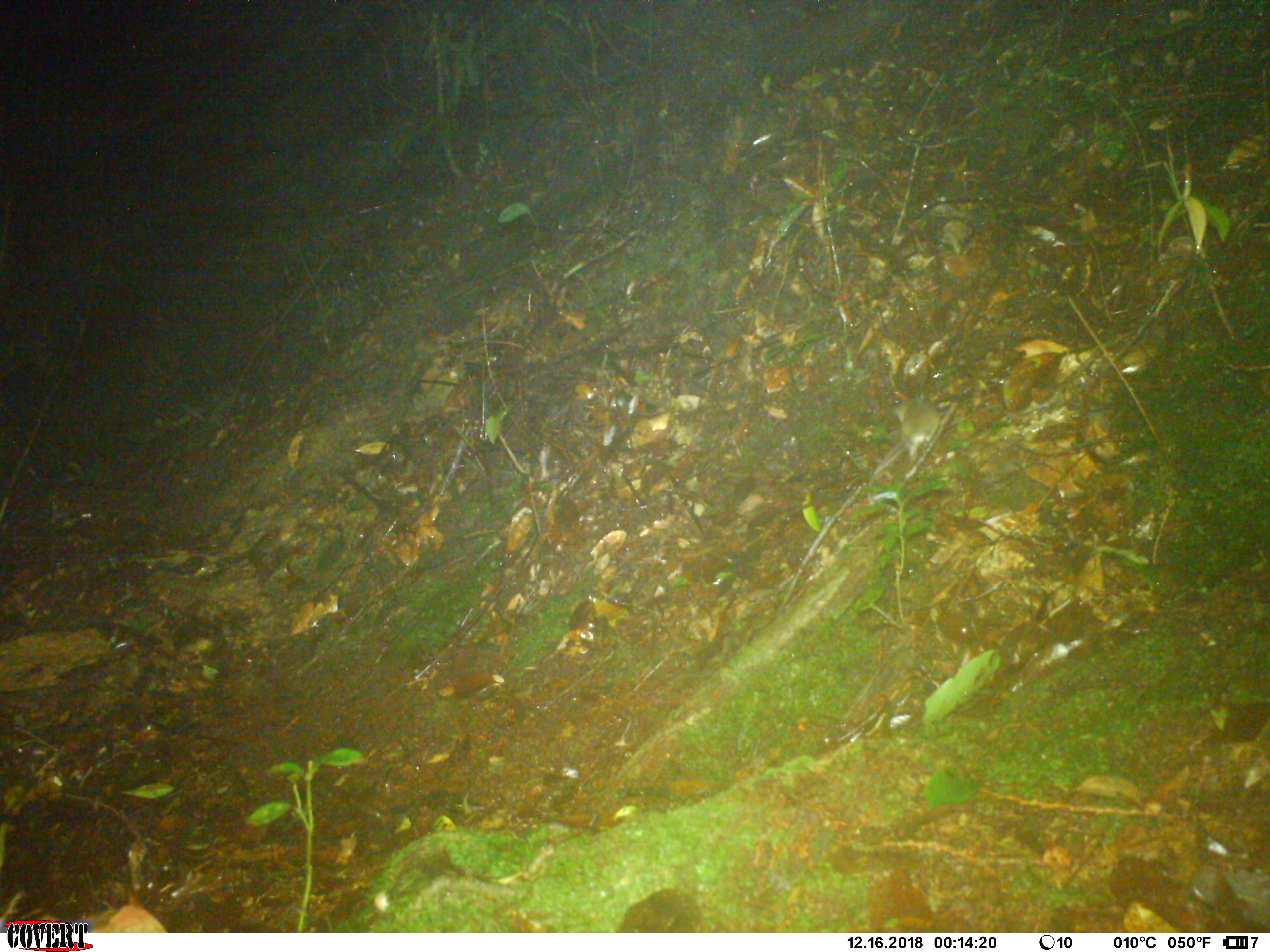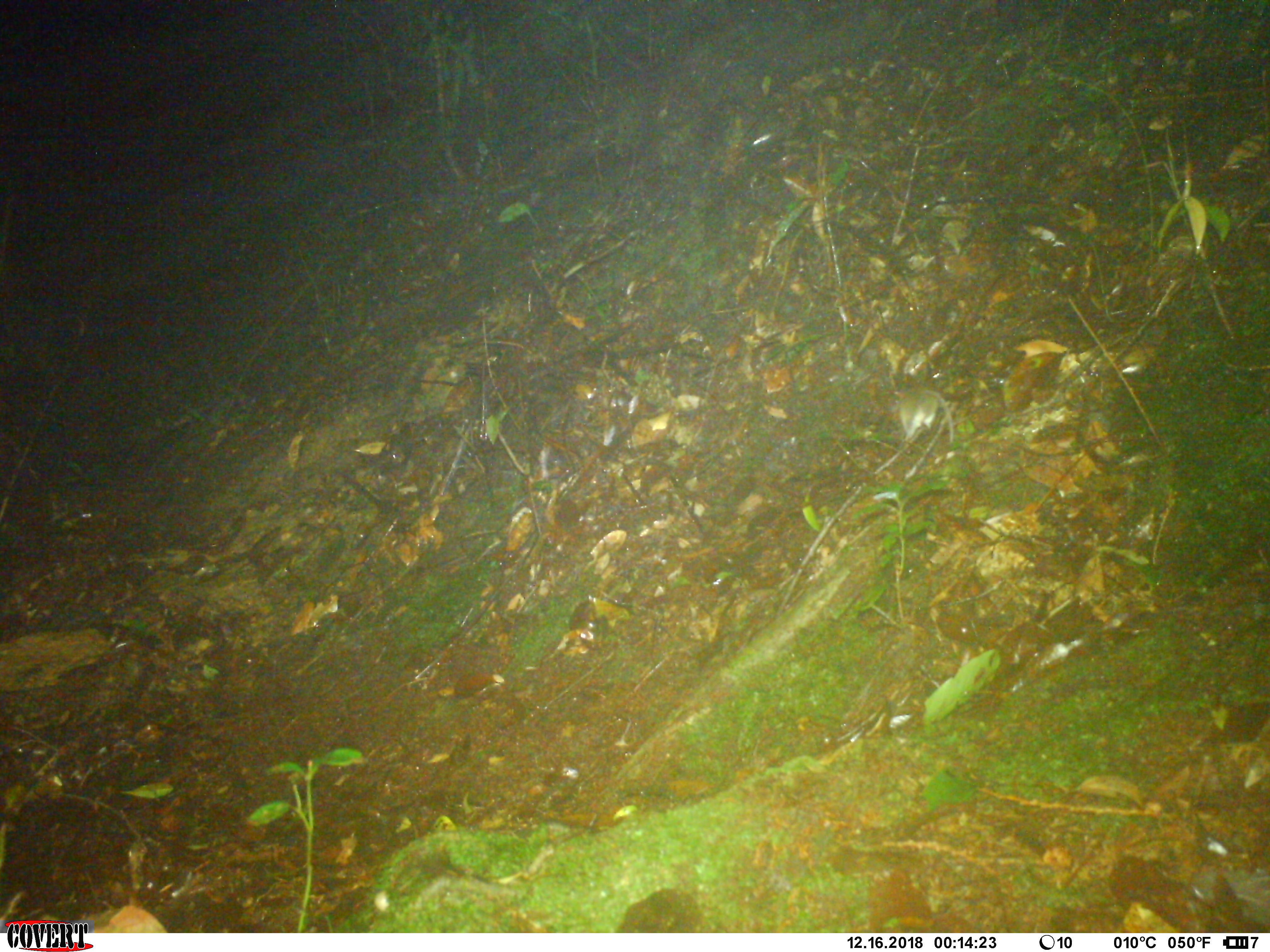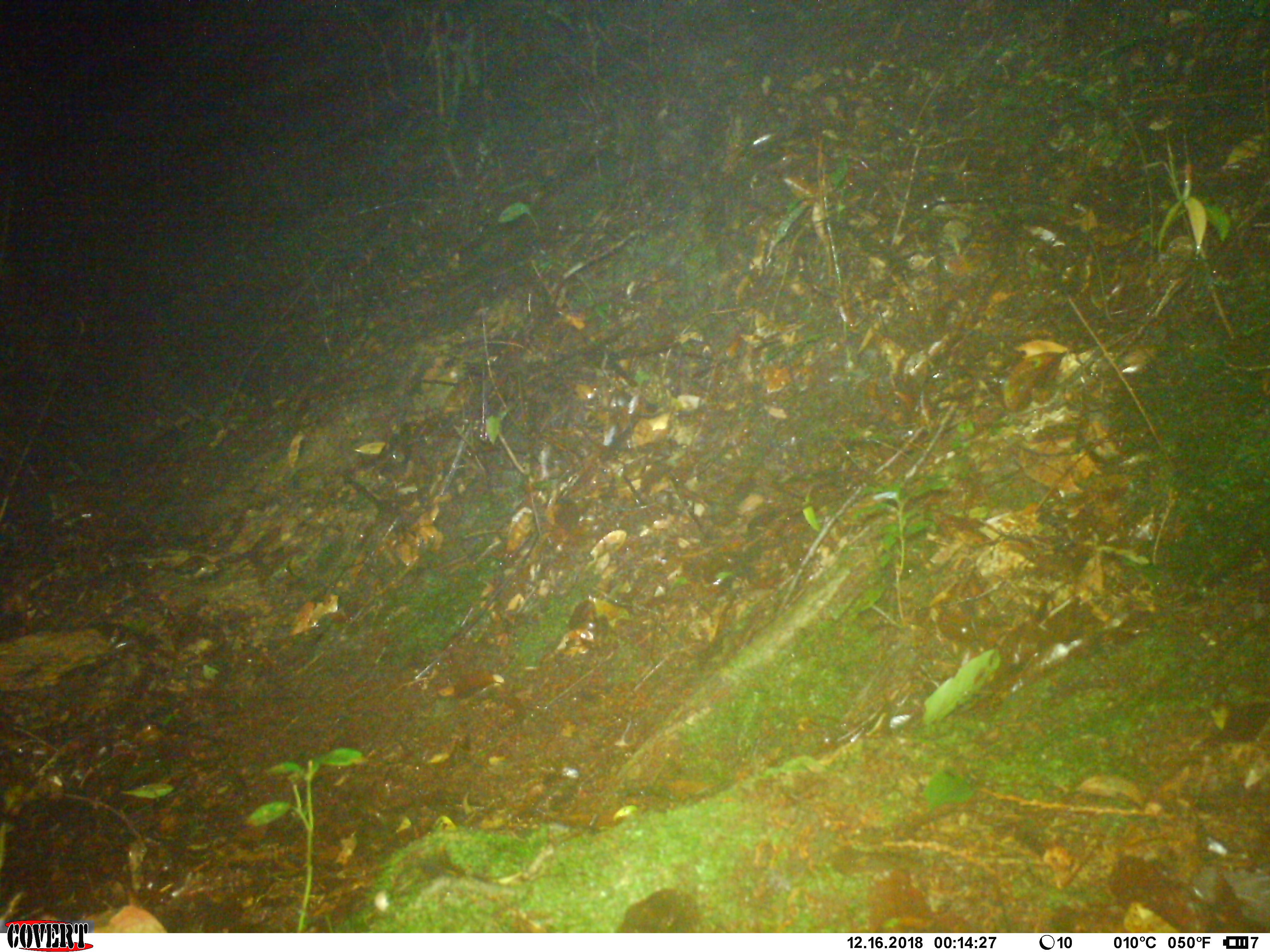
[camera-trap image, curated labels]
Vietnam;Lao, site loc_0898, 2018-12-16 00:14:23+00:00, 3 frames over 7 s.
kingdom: Animalia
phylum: Chordata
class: Mammalia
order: Rodentia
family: Muridae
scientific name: Muridae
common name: old-world mice and rats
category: unidentified murid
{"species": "unidentified murid (old-world mice and rats) (Muridae)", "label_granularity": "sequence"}